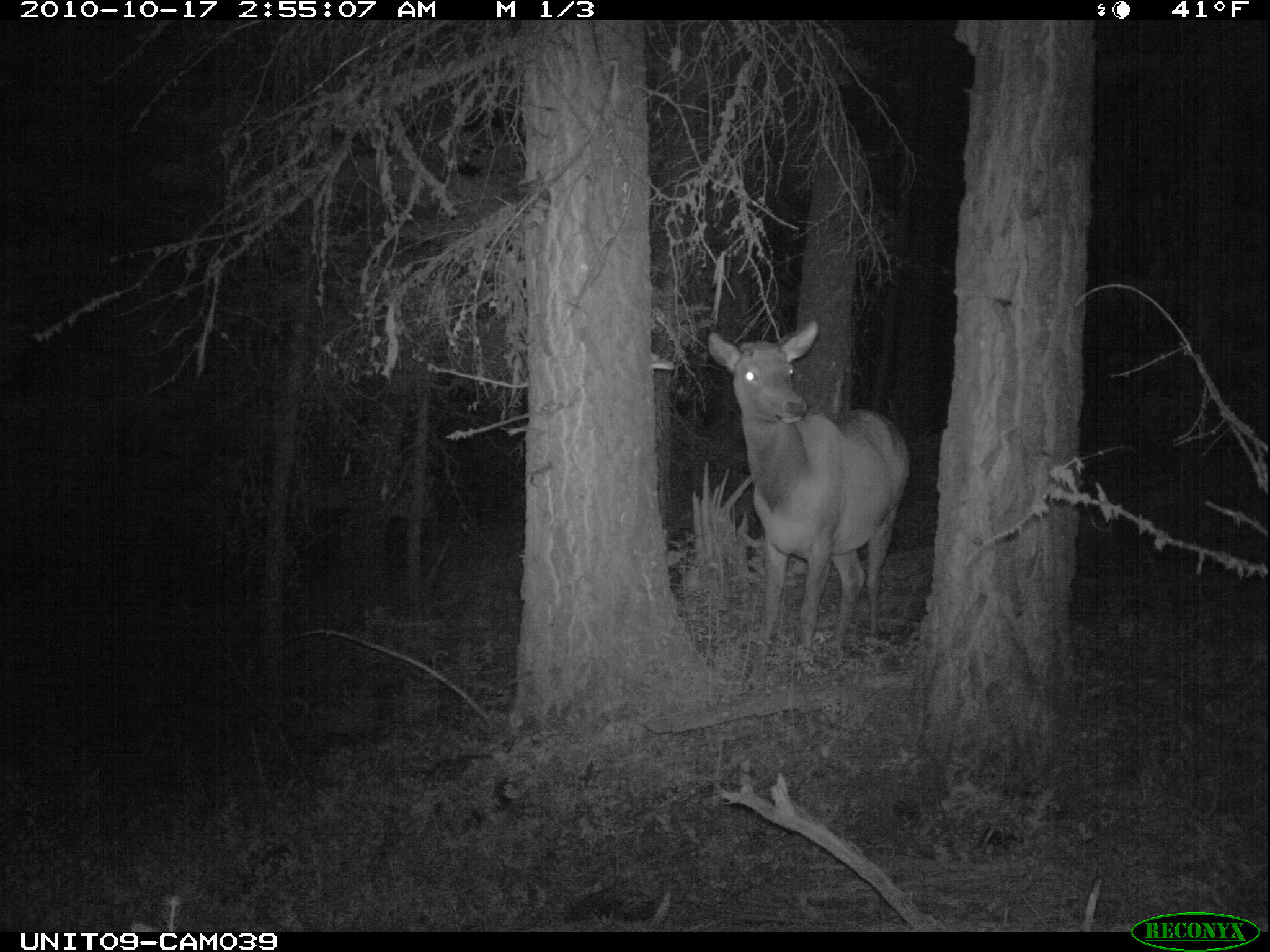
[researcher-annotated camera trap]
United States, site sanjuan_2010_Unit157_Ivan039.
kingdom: Animalia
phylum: Chordata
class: Mammalia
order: Artiodactyla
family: Cervidae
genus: Cervus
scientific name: Cervus elaphus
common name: red deer